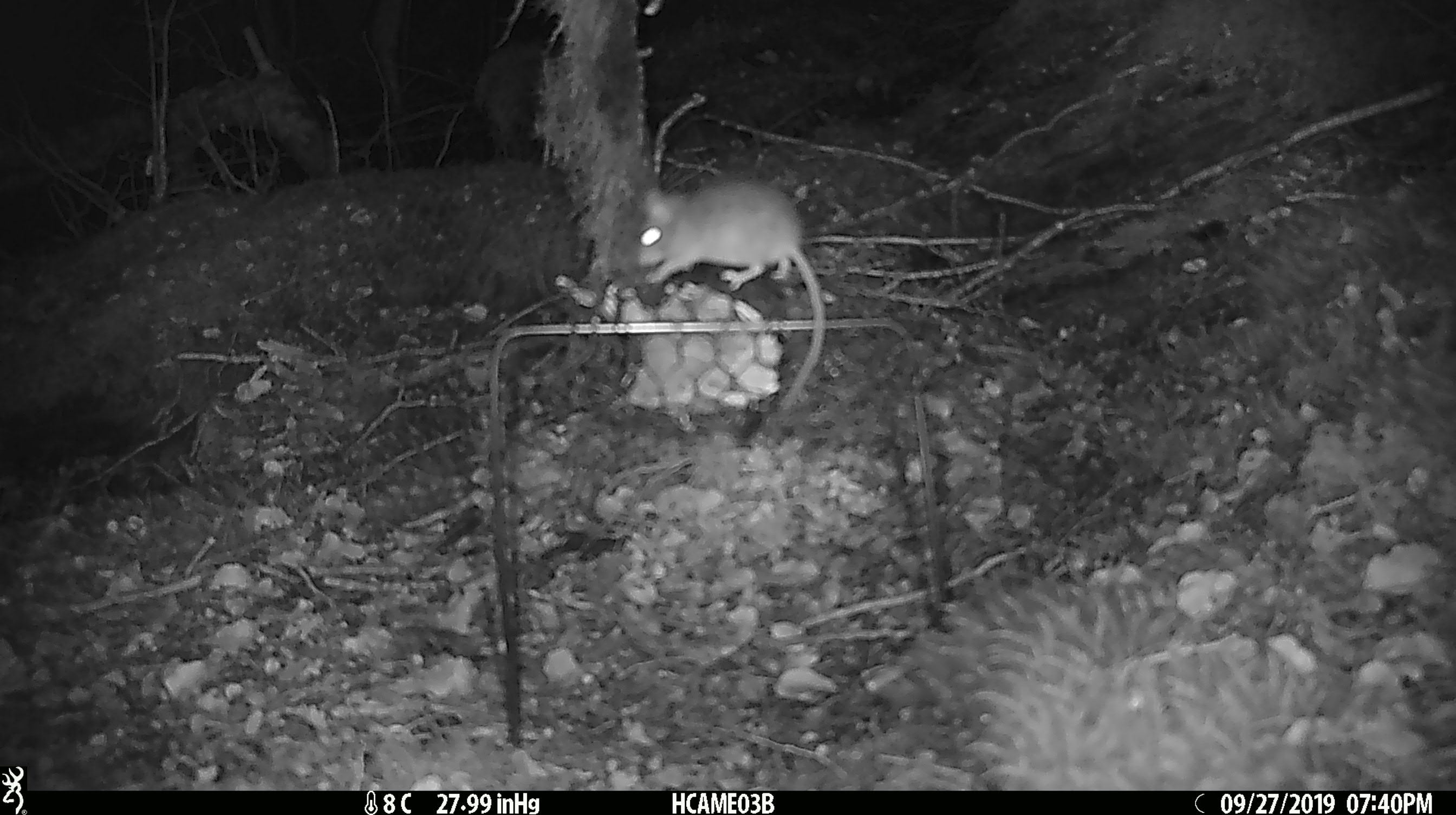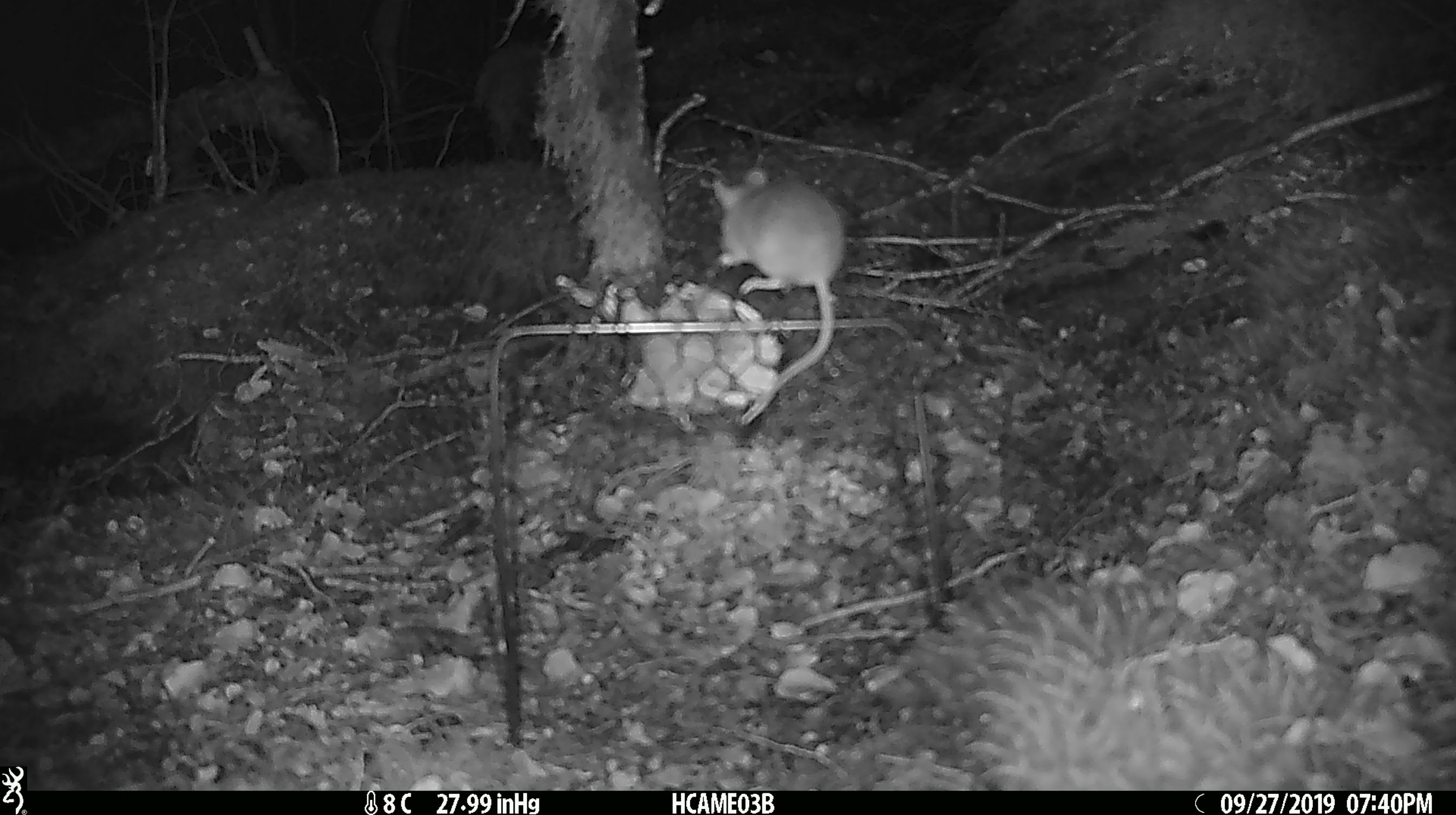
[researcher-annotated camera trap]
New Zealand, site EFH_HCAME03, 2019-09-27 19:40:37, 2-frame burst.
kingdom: Animalia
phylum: Chordata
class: Mammalia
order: Rodentia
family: Muridae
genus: Mus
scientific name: Mus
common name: mouse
Mouse (Mus).